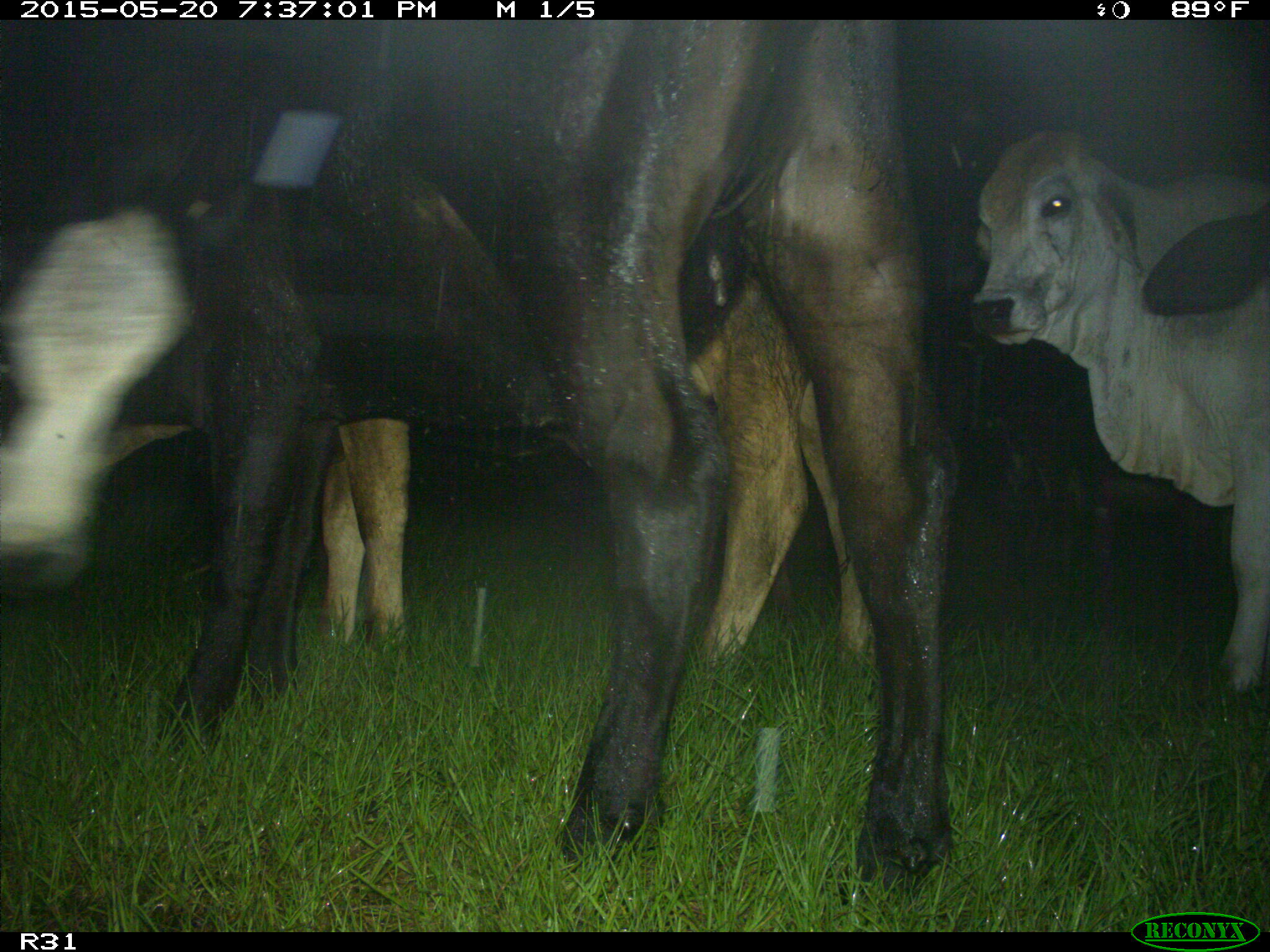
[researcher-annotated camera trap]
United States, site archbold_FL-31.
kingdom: Animalia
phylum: Chordata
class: Mammalia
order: Artiodactyla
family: Bovidae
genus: Bos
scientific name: Bos taurus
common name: domestic cow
Bos taurus (domestic cow).